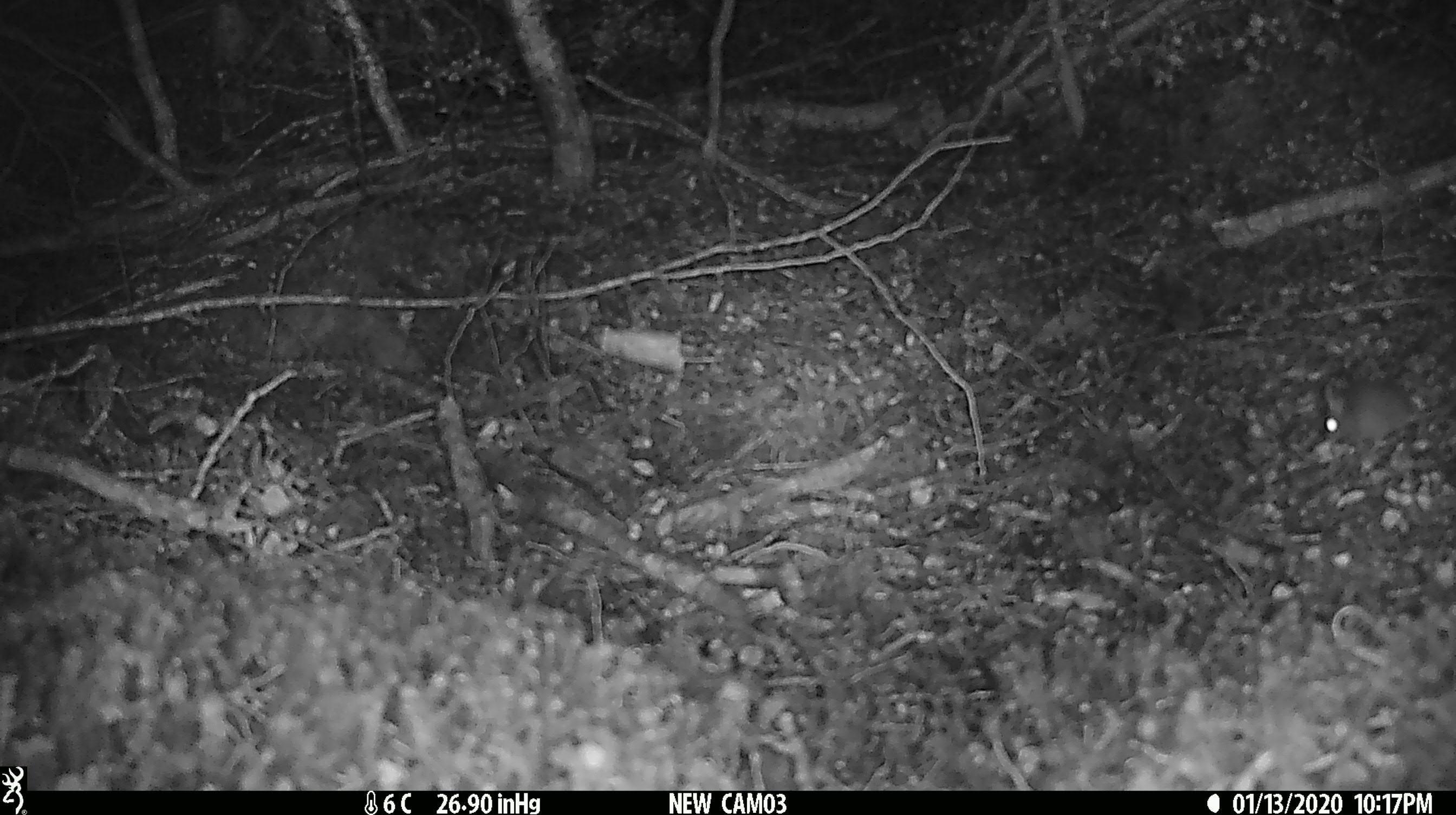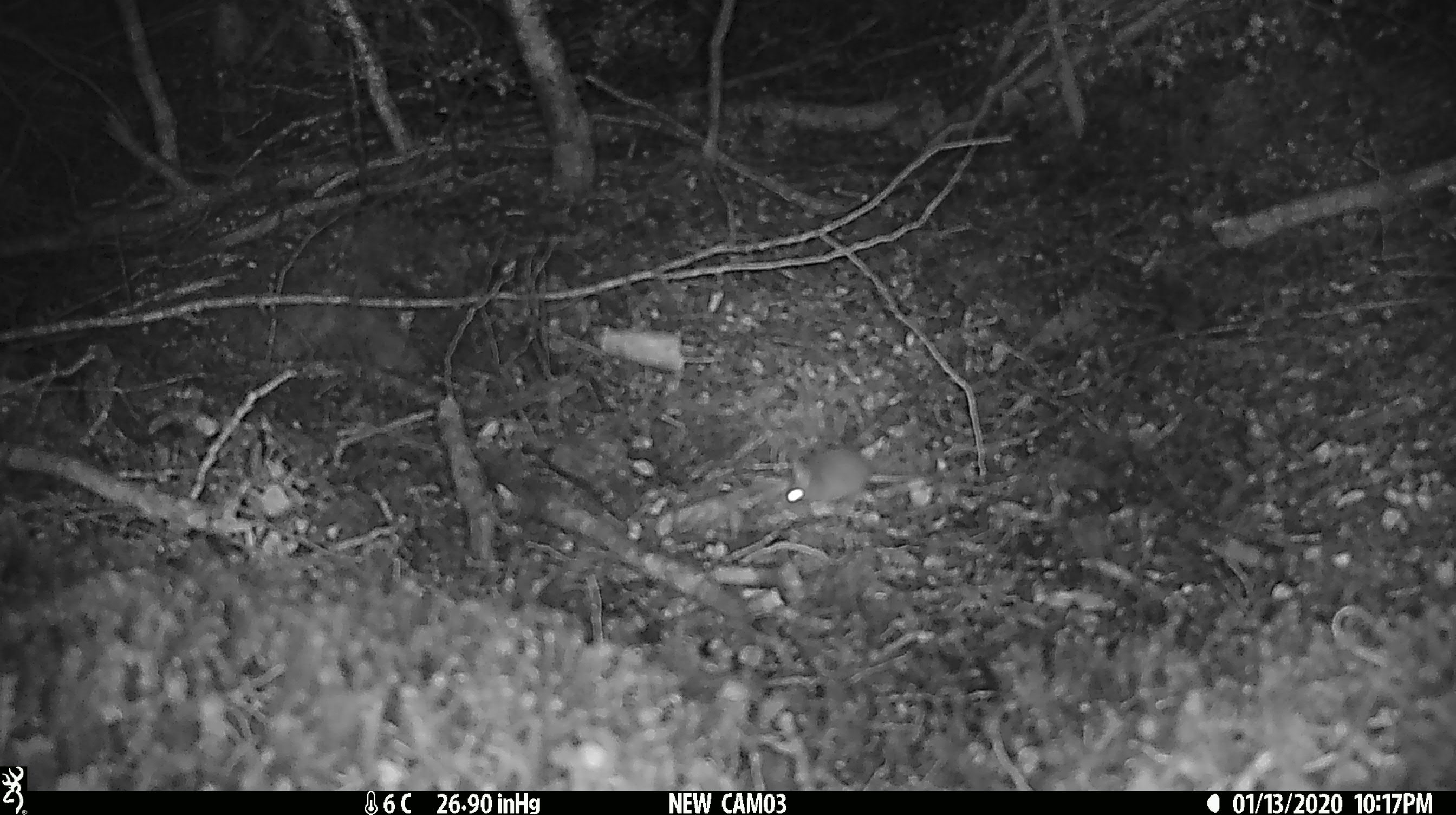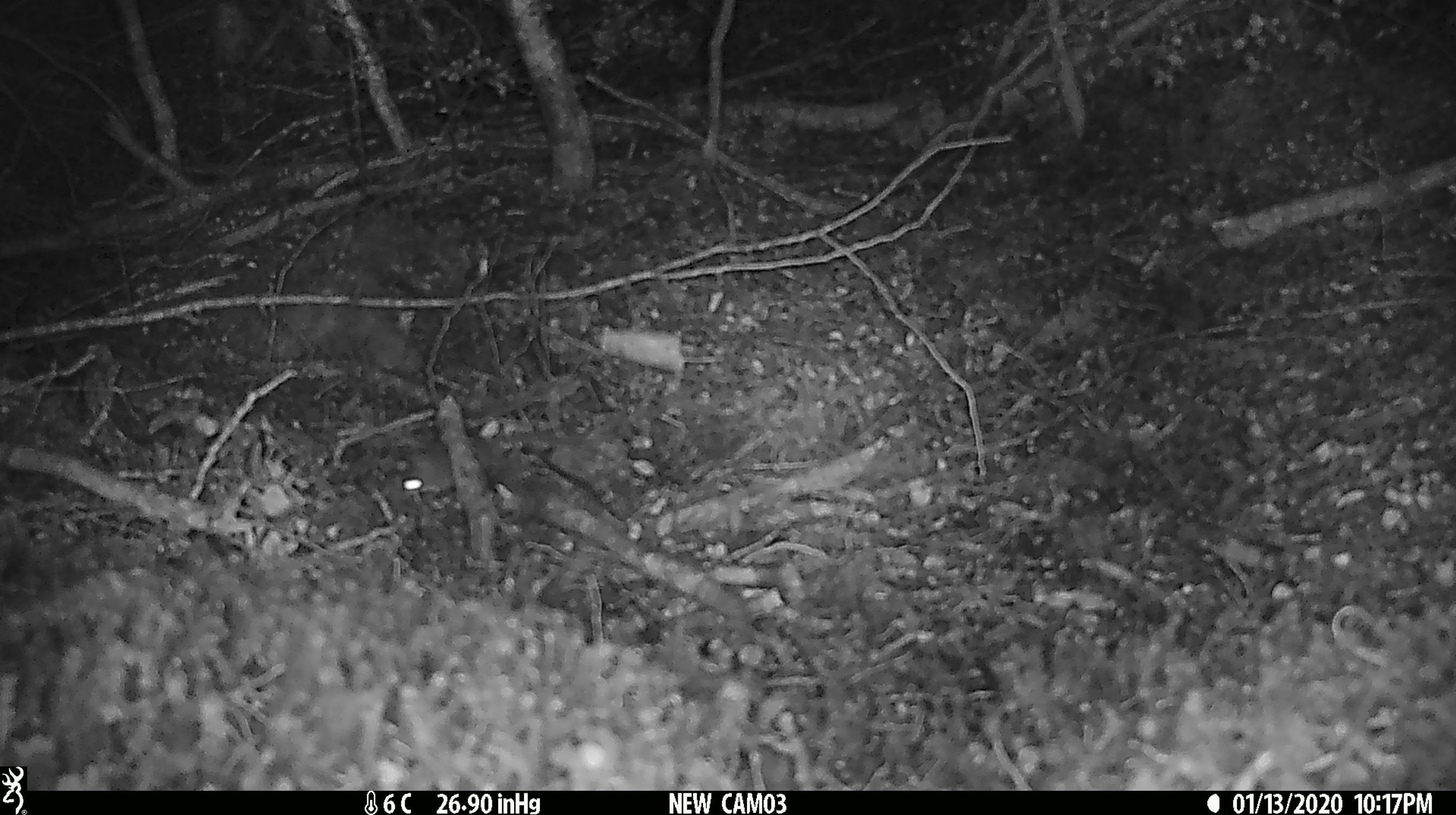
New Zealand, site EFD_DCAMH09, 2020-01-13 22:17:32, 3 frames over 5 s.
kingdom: Animalia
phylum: Chordata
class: Mammalia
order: Rodentia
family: Muridae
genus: Mus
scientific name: Mus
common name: mouse